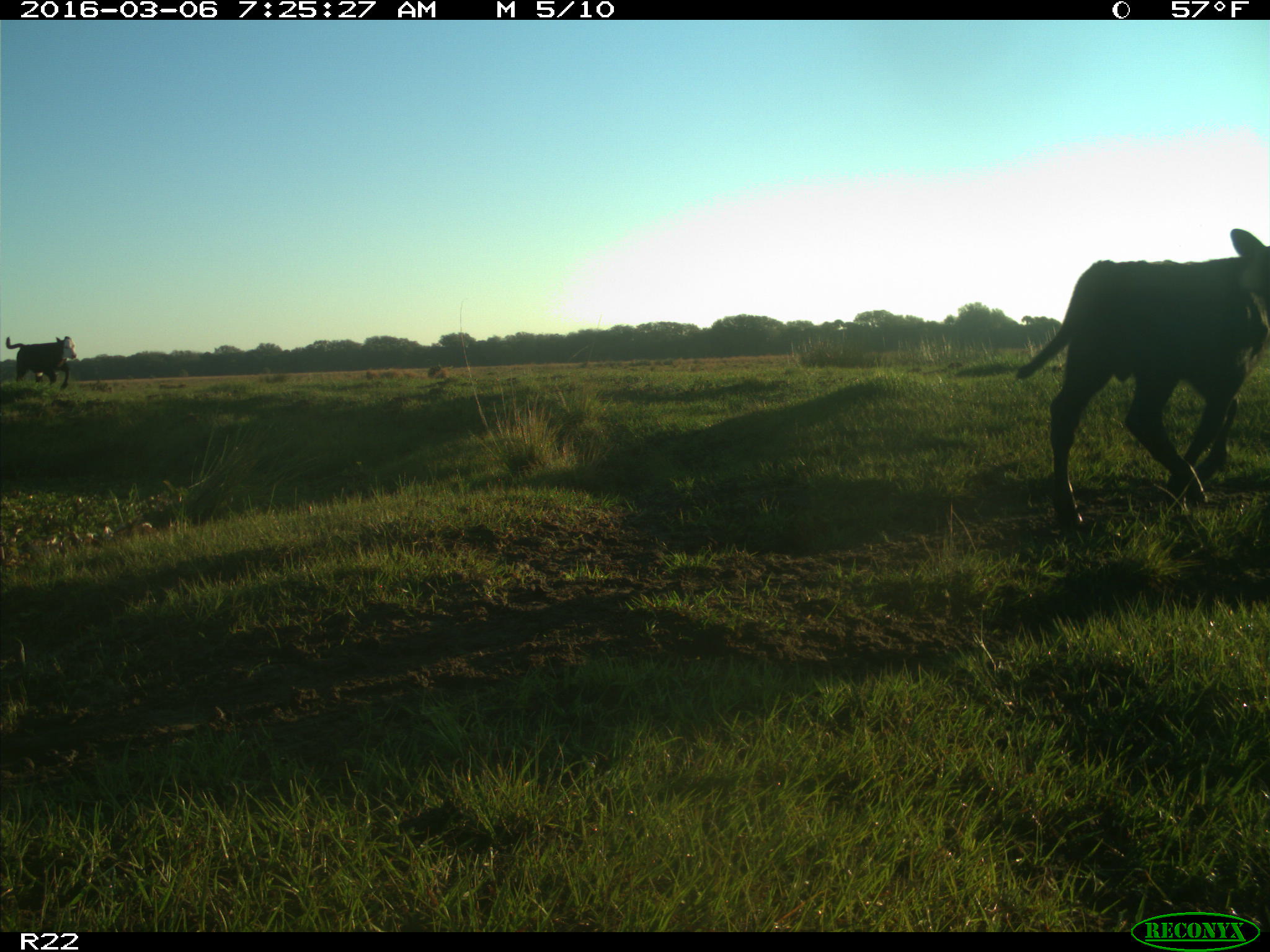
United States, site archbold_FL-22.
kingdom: Animalia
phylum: Chordata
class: Mammalia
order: Artiodactyla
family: Bovidae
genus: Bos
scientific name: Bos taurus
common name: domestic cow